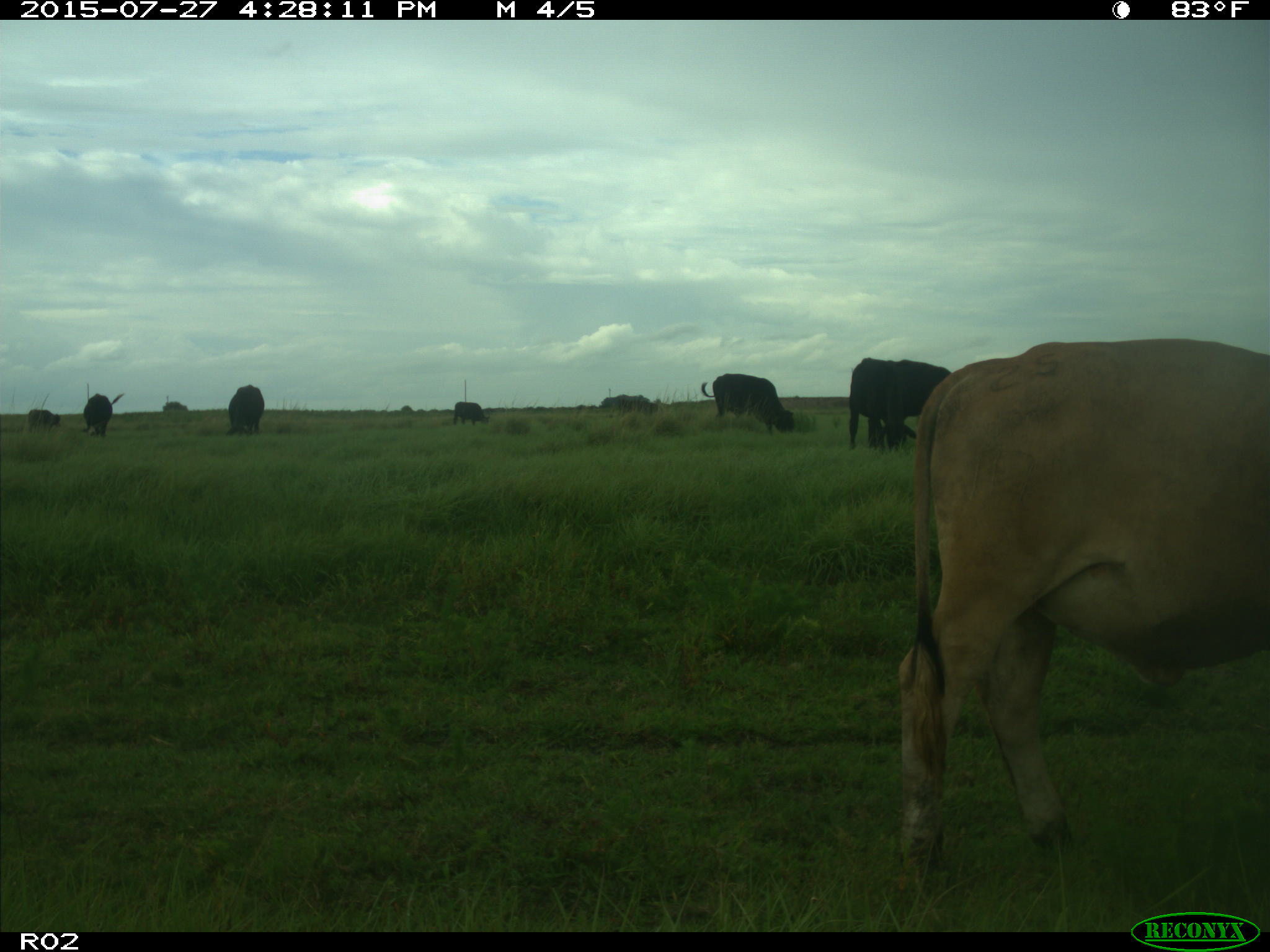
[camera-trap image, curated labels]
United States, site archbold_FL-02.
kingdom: Animalia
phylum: Chordata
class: Mammalia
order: Artiodactyla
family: Bovidae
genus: Bos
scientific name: Bos taurus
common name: domestic cow